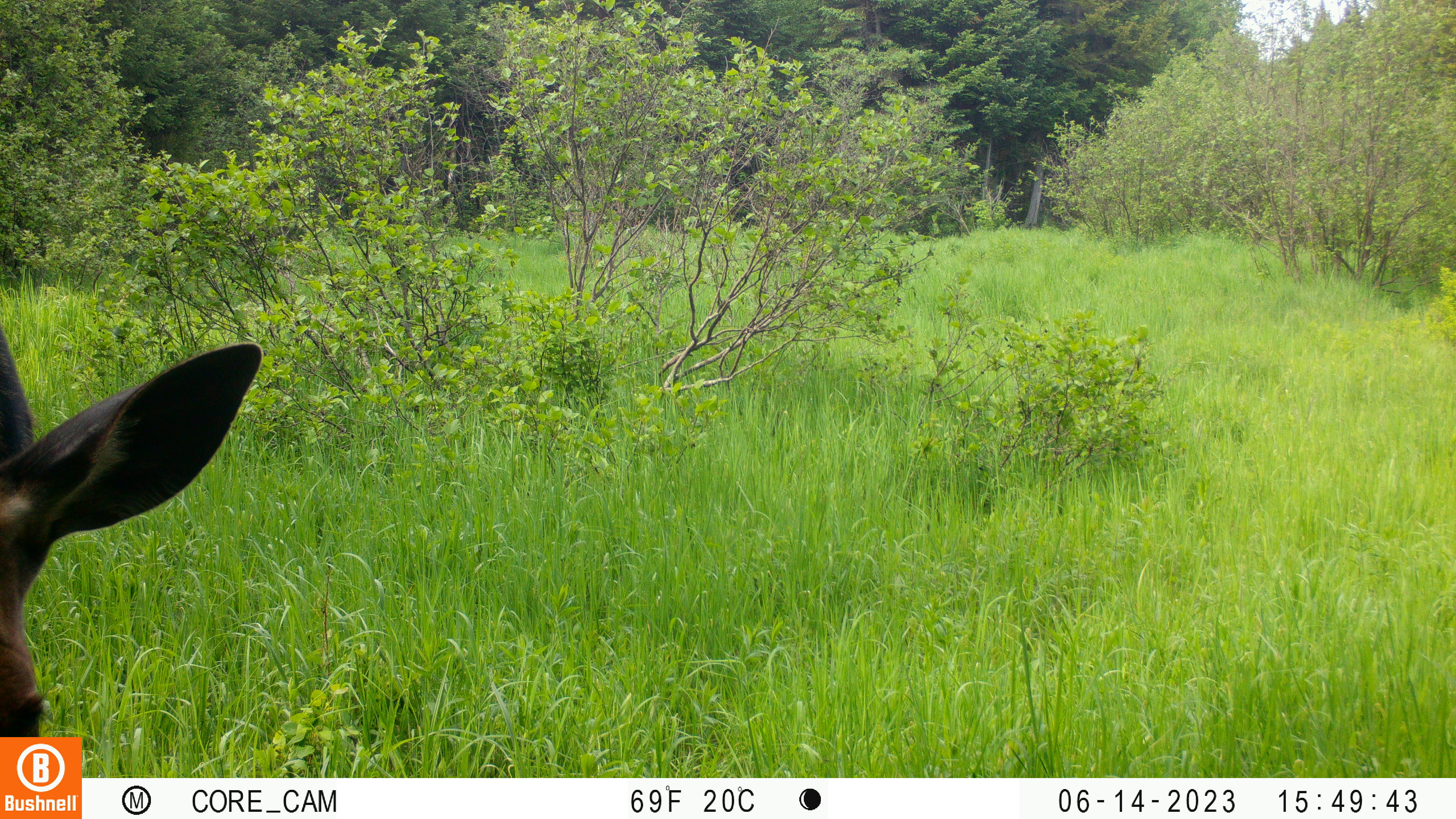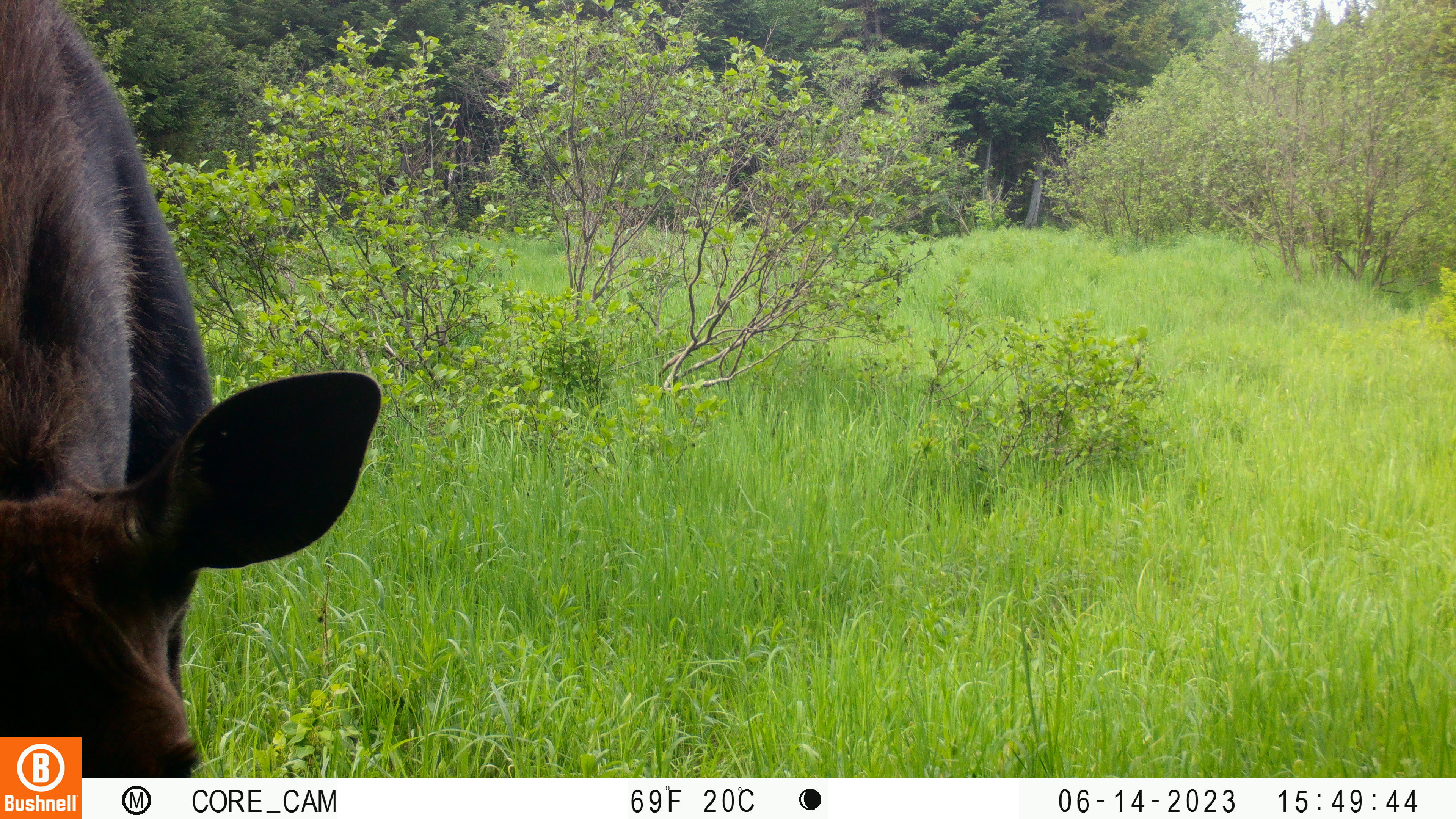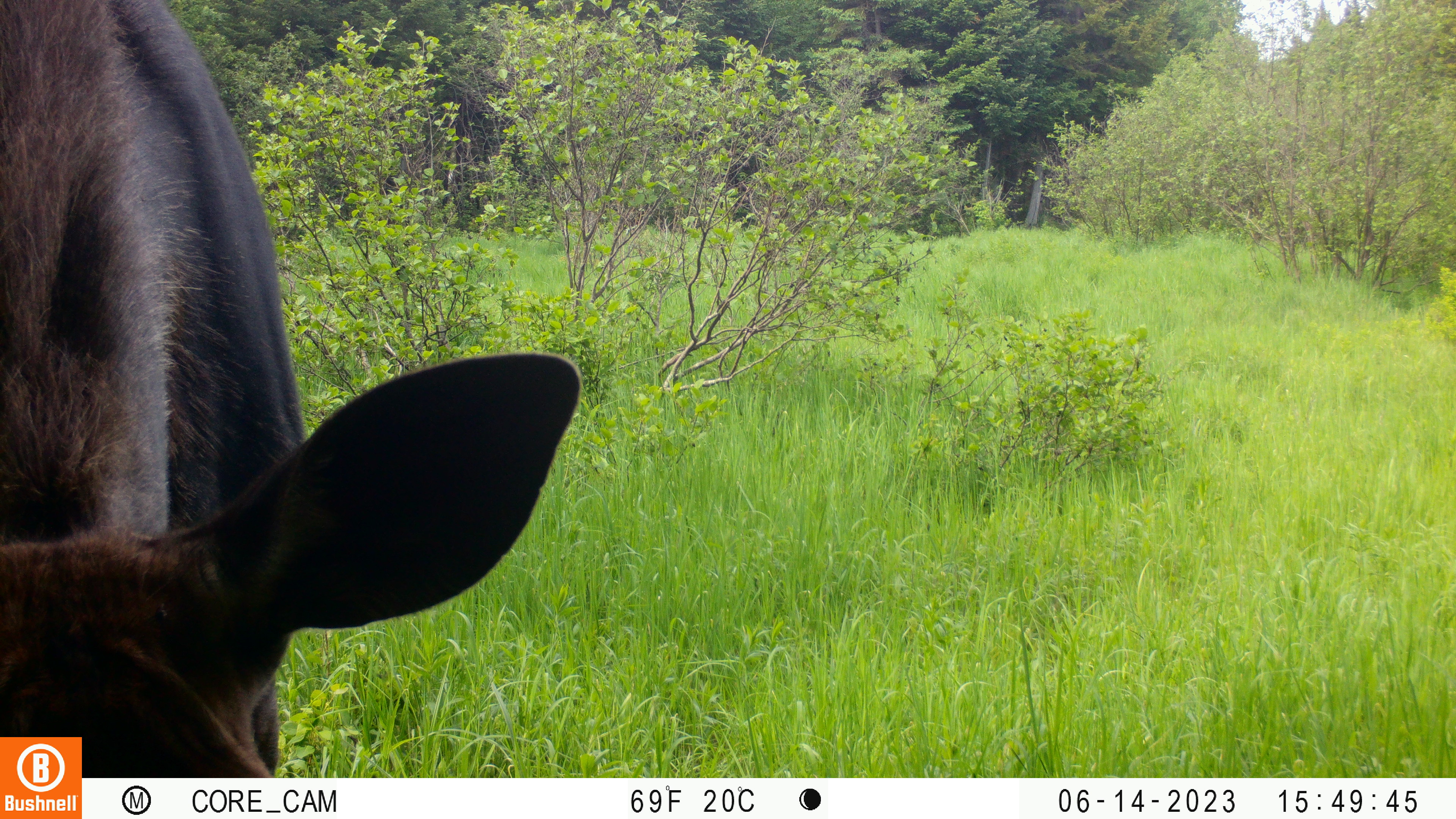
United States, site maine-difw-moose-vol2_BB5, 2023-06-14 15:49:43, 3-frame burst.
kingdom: Animalia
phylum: Chordata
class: Mammalia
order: Artiodactyla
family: Cervidae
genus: Alces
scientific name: Alces alces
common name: moose